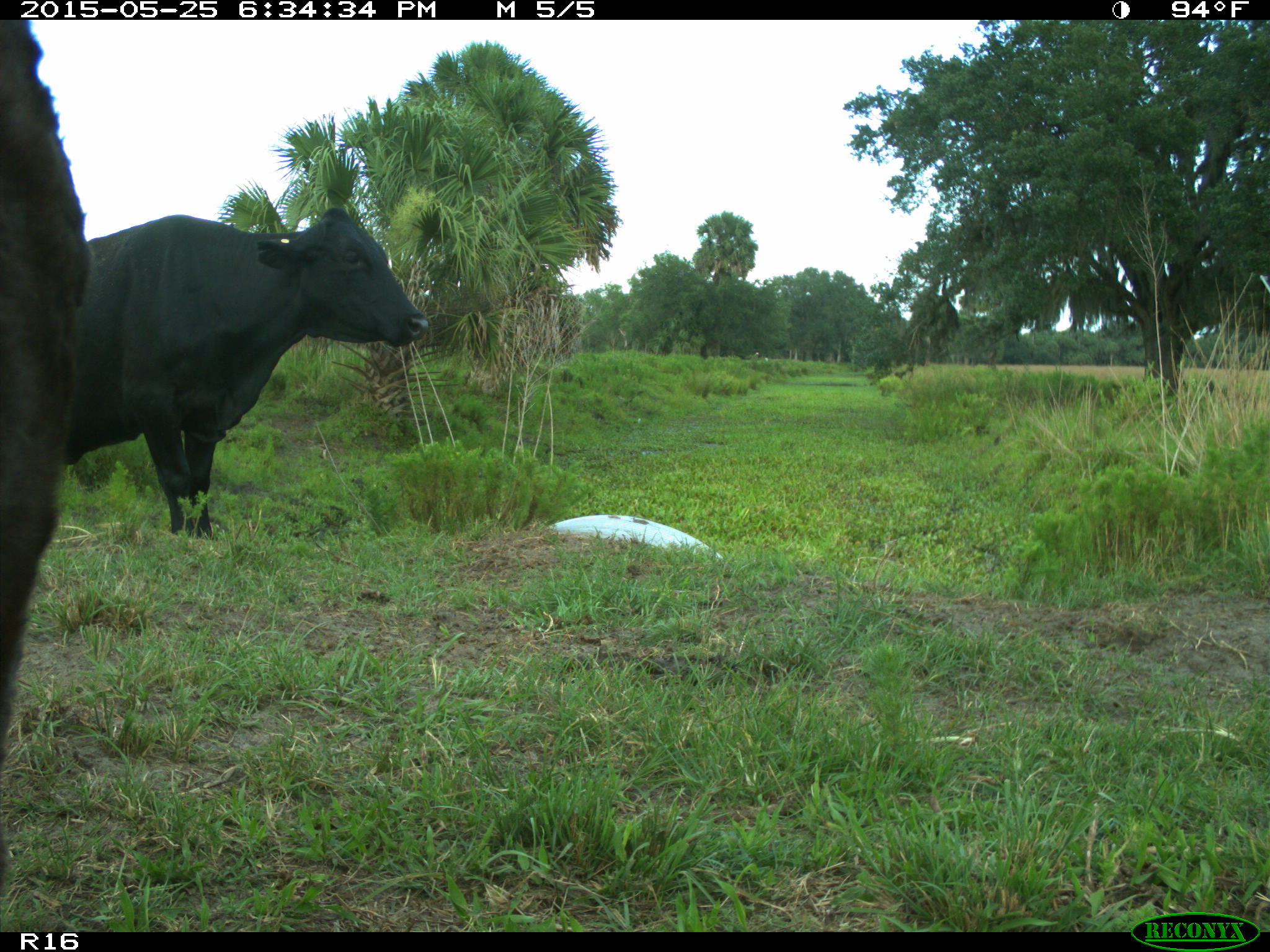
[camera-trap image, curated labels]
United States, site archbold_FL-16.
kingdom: Animalia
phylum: Chordata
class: Mammalia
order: Artiodactyla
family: Bovidae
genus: Bos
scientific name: Bos taurus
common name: domestic cow